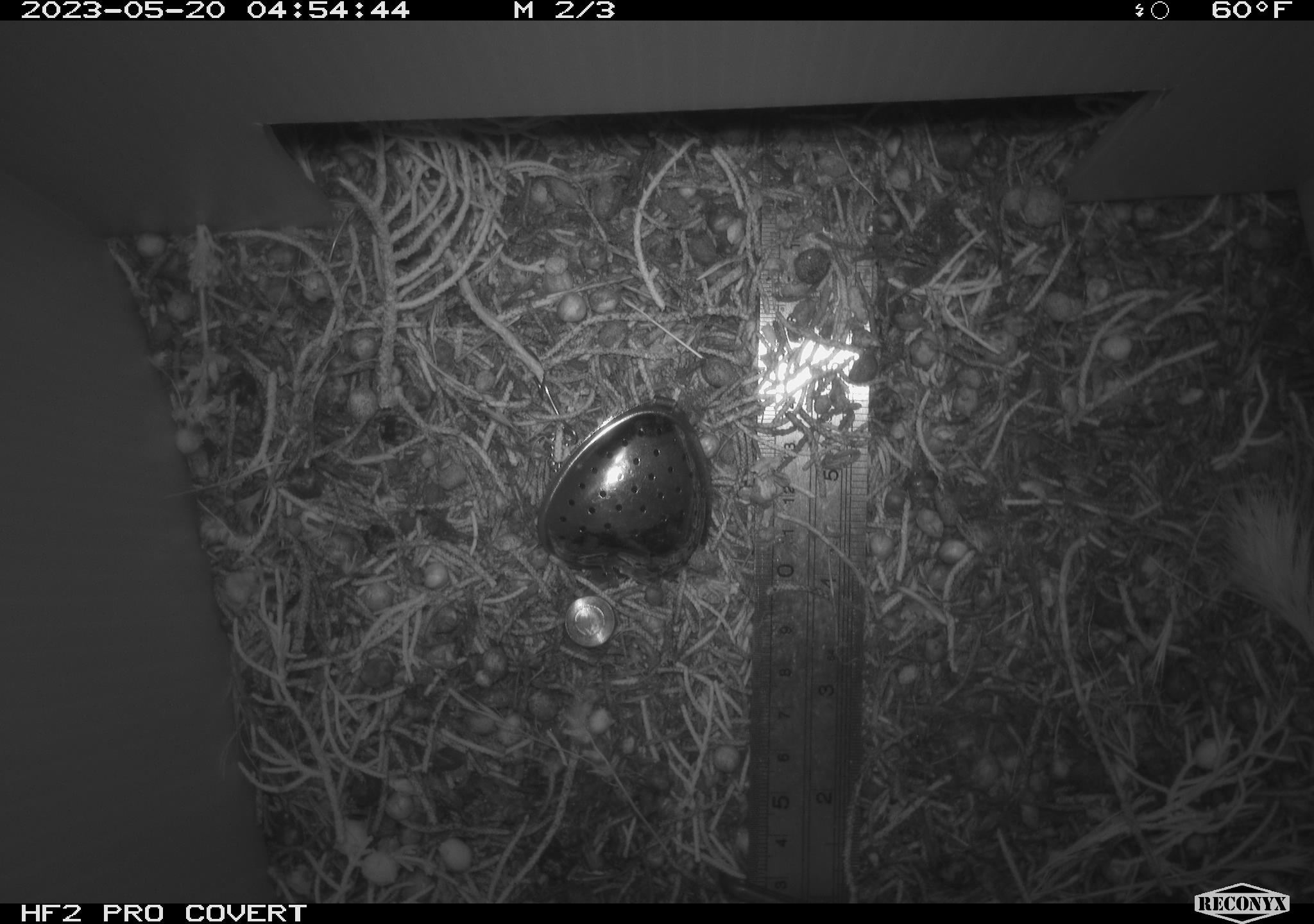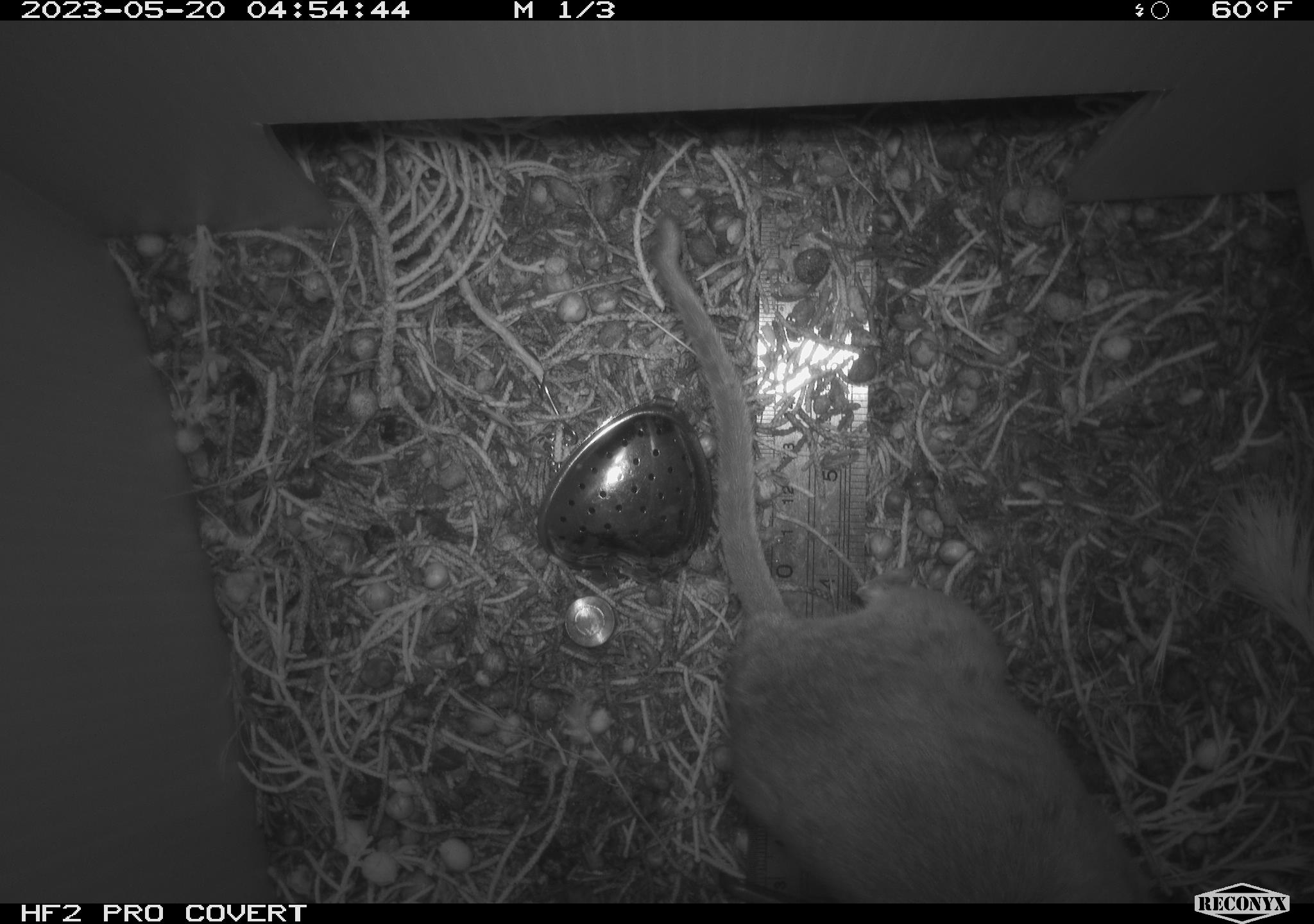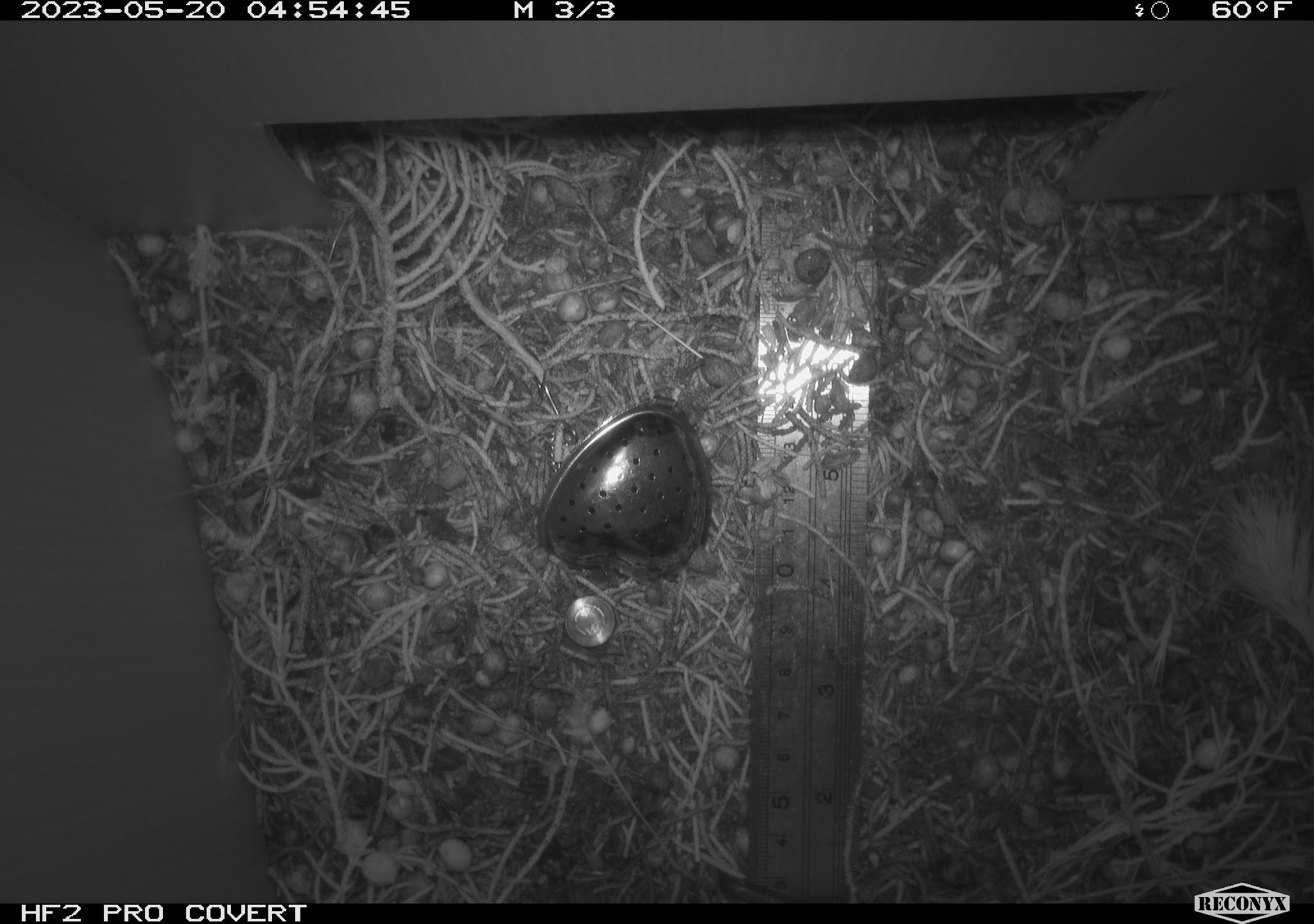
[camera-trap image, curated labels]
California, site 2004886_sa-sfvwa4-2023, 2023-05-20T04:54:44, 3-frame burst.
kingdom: Animalia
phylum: Chordata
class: Mammalia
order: Rodentia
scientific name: Rodentia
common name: mouse species